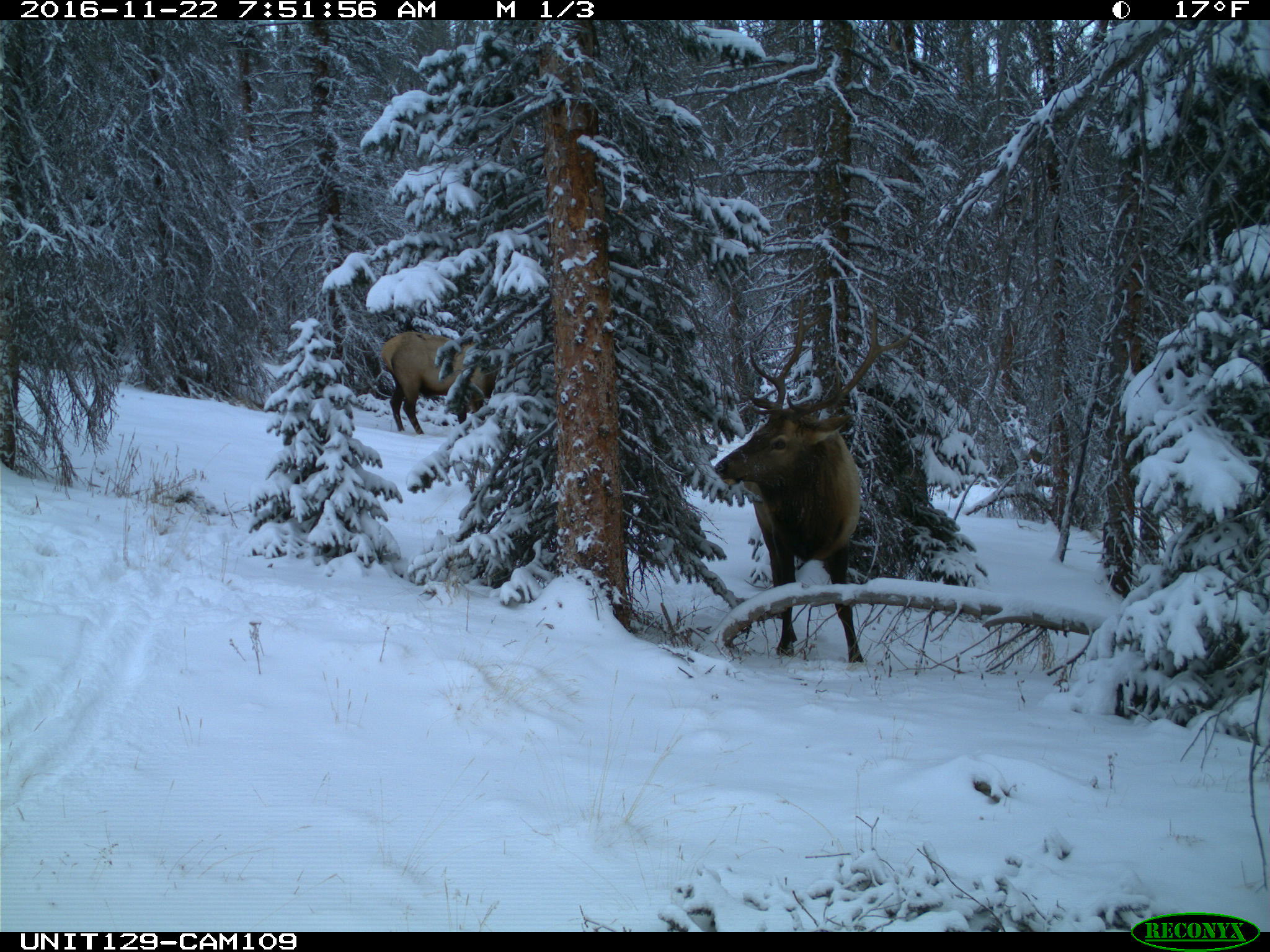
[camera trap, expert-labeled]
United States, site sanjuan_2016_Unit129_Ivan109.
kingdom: Animalia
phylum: Chordata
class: Mammalia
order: Artiodactyla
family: Cervidae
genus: Cervus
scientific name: Cervus elaphus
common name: red deer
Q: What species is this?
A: Cervus elaphus (red deer).